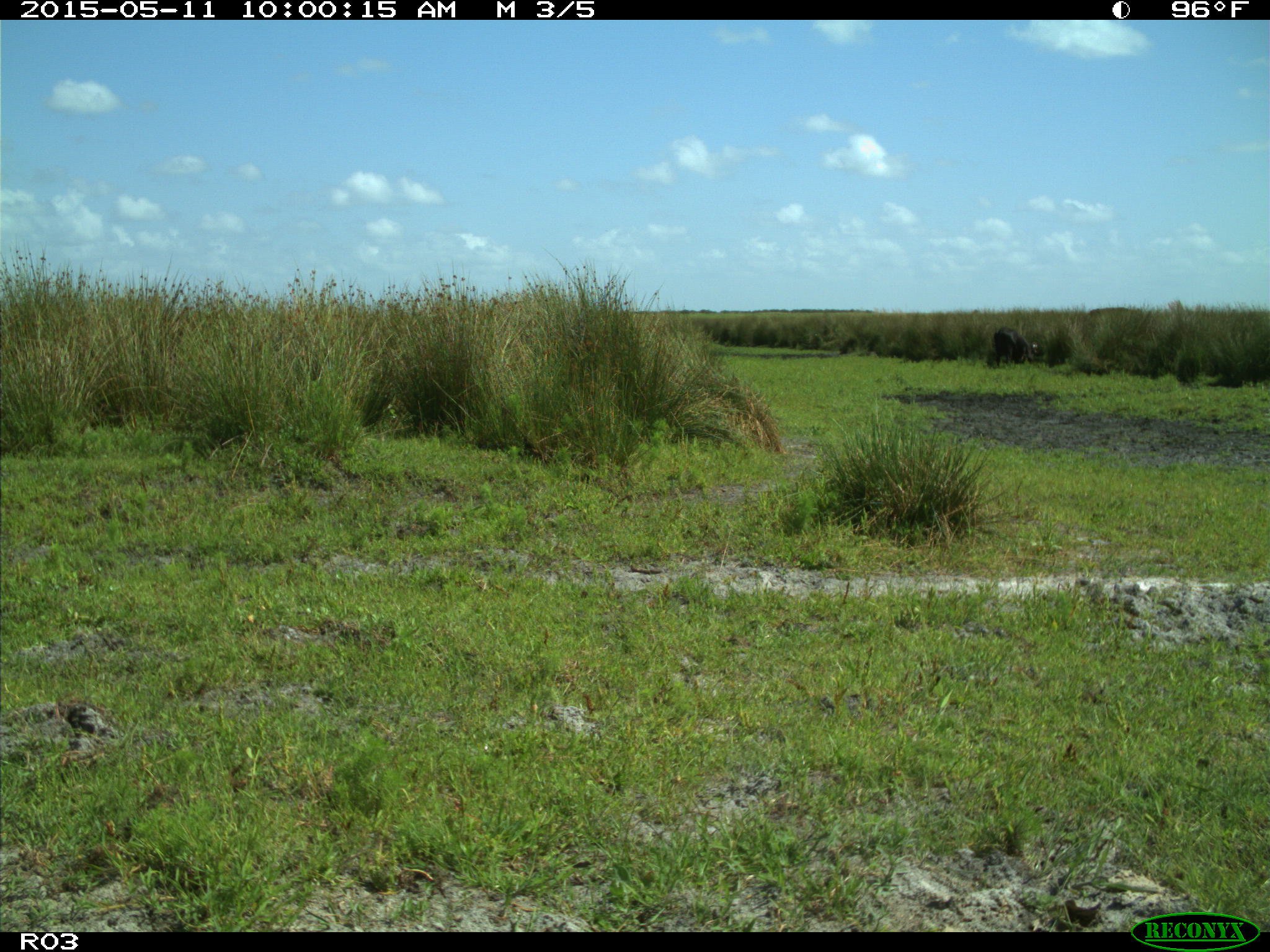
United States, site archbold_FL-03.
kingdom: Animalia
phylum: Chordata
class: Mammalia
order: Artiodactyla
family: Bovidae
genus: Bos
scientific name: Bos taurus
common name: domestic cow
Bos taurus (domestic cow).